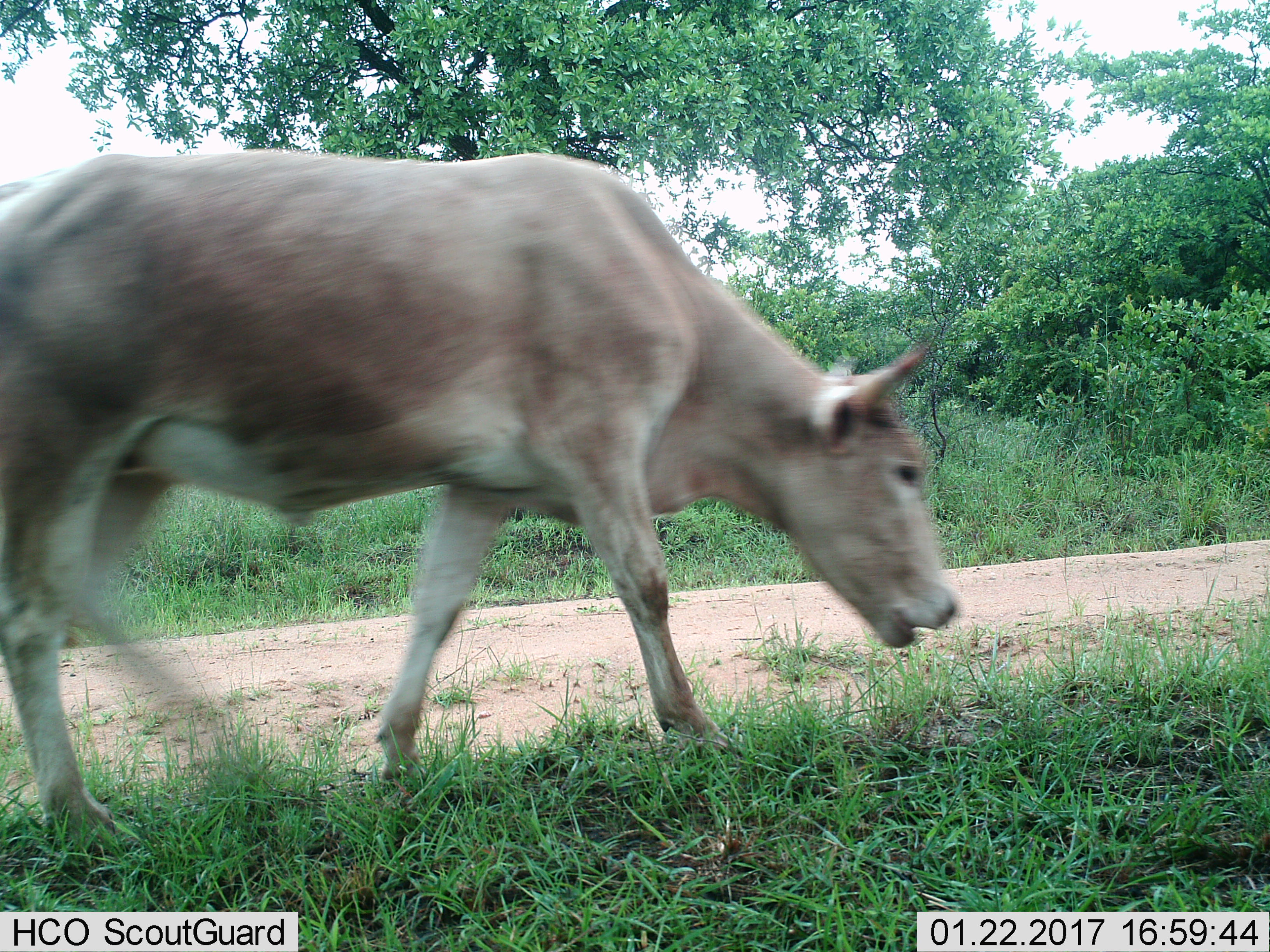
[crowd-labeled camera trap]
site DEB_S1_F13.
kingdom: Animalia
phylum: Chordata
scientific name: Vertebrata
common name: domestic animal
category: domesticanimal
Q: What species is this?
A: Domesticanimal (domestic animal) (Vertebrata).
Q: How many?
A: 1.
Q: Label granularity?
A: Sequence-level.